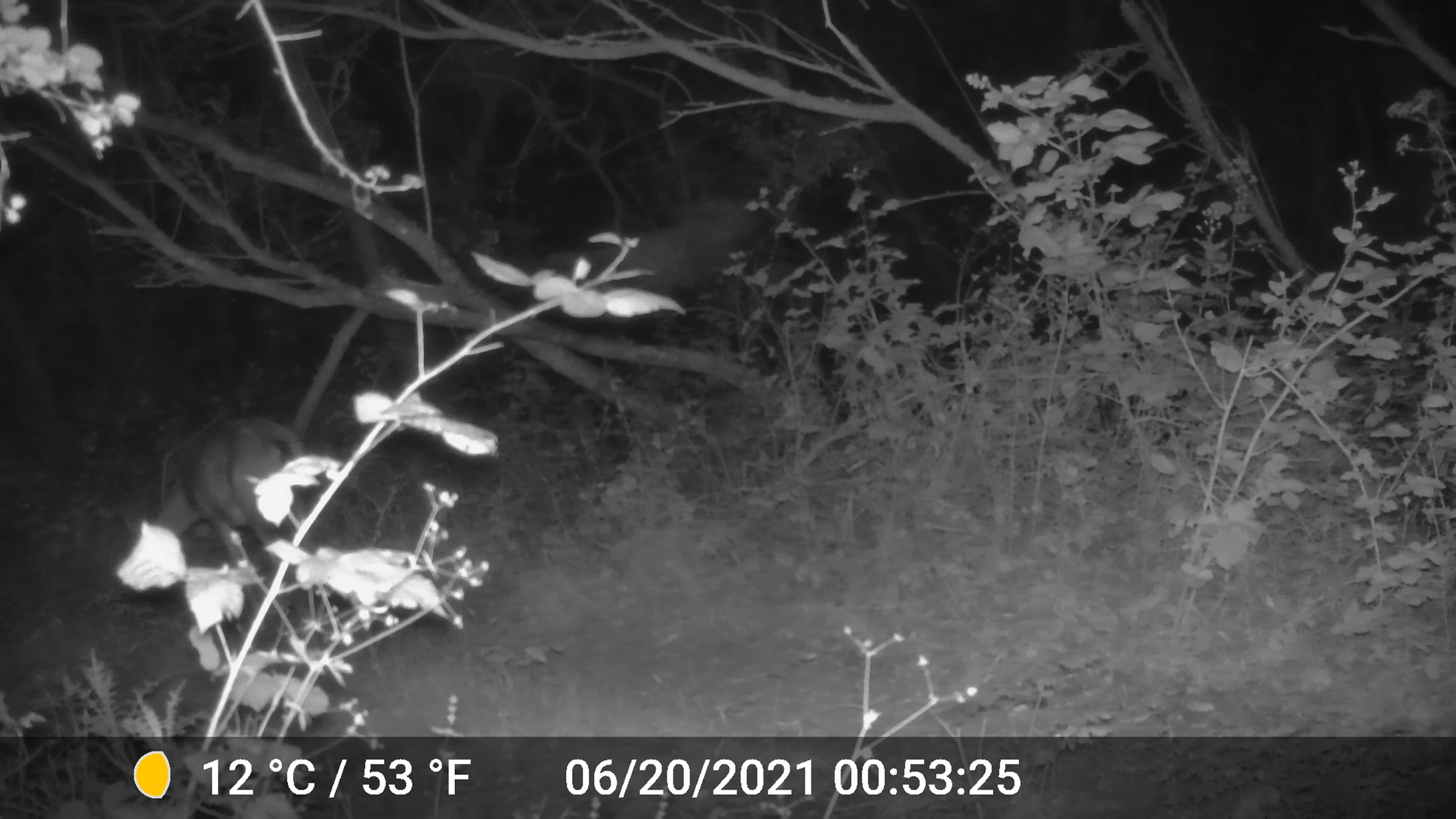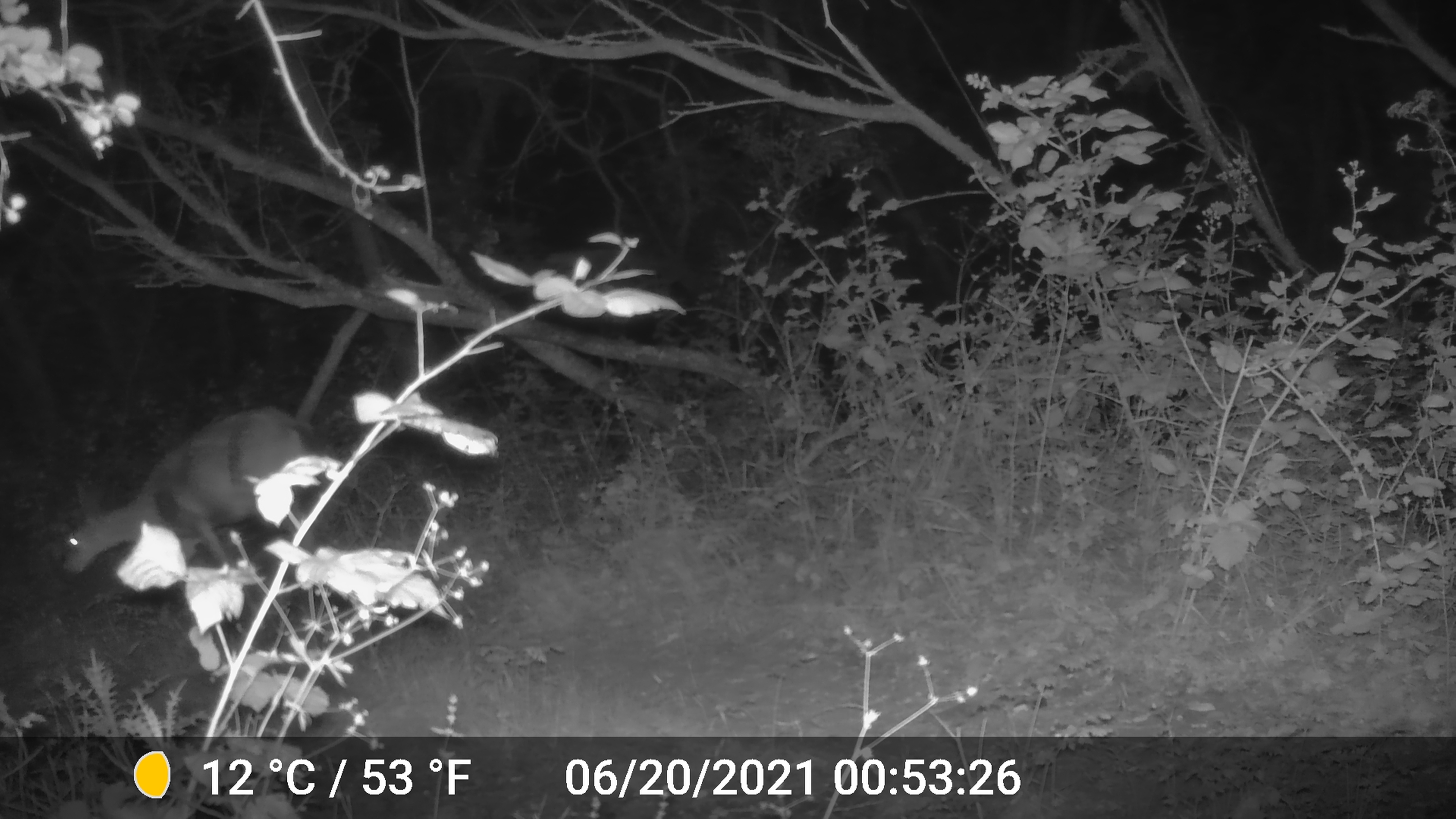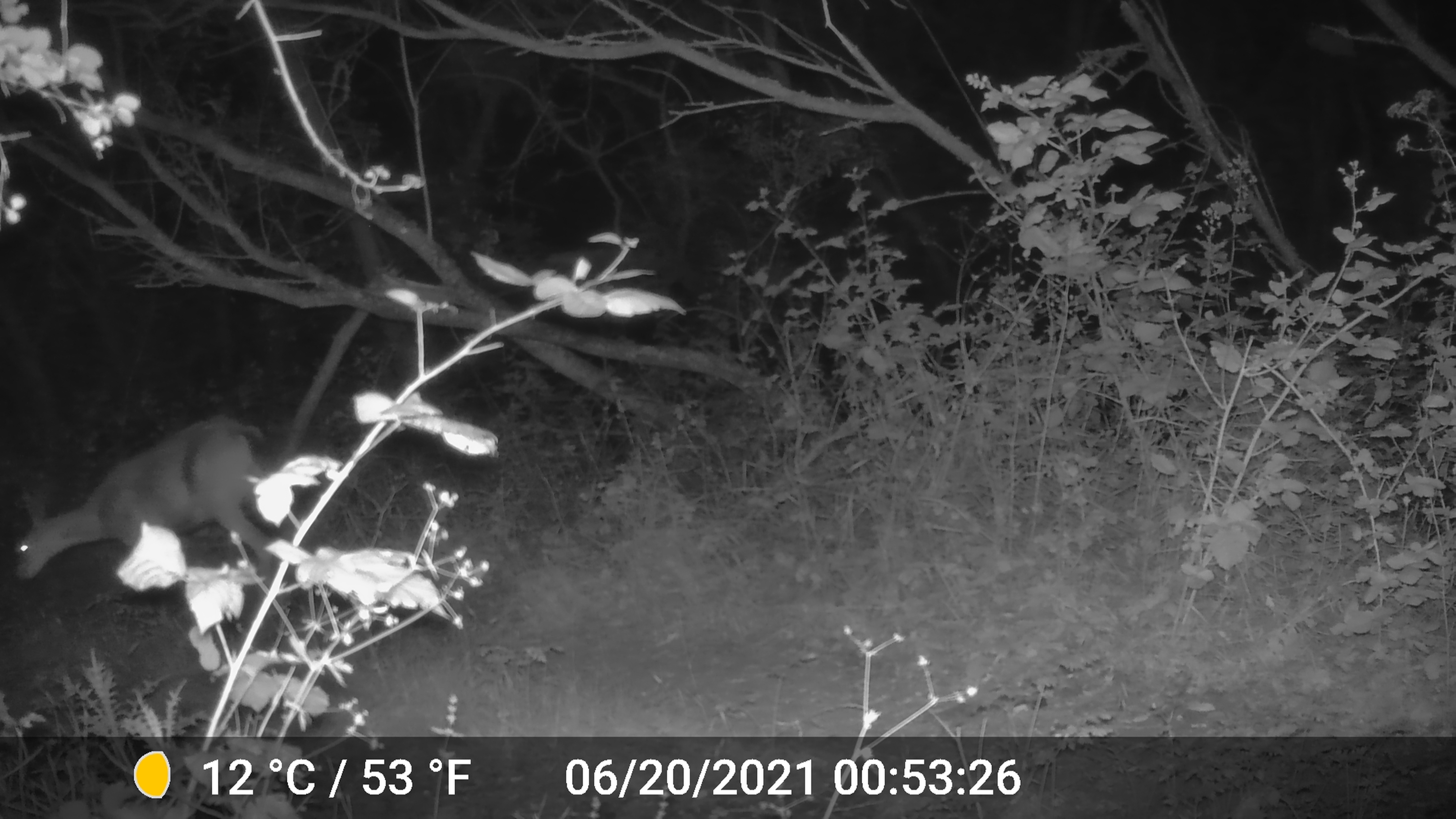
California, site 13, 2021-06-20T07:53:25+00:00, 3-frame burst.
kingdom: Animalia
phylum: Chordata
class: Mammalia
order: Artiodactyla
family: Cervidae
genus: Odocoileus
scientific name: Odocoileus hemionus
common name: mule deer